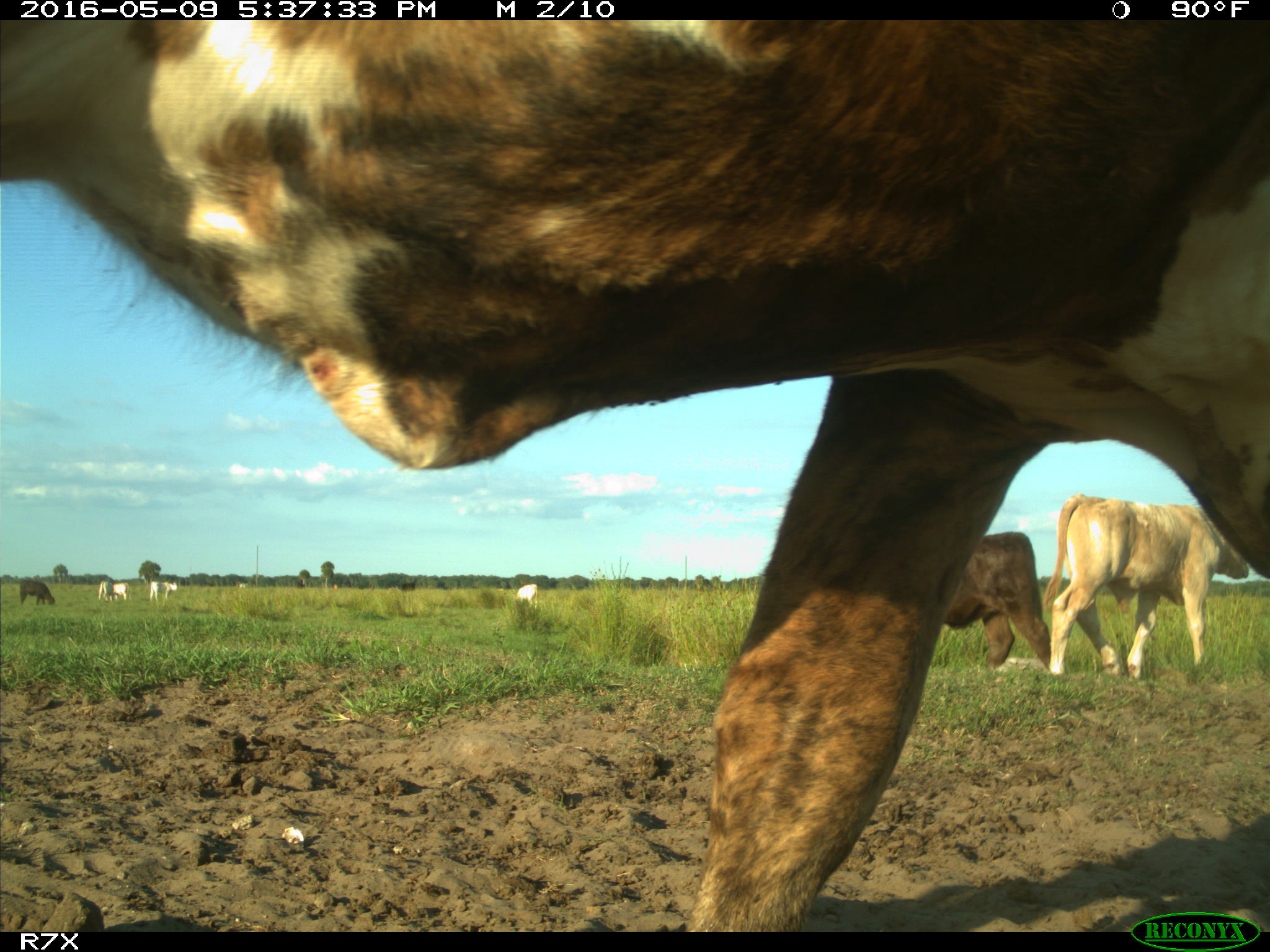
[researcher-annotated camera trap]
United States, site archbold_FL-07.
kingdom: Animalia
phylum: Chordata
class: Mammalia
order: Artiodactyla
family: Bovidae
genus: Bos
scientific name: Bos taurus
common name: domestic cow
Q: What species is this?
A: Bos taurus (domestic cow).